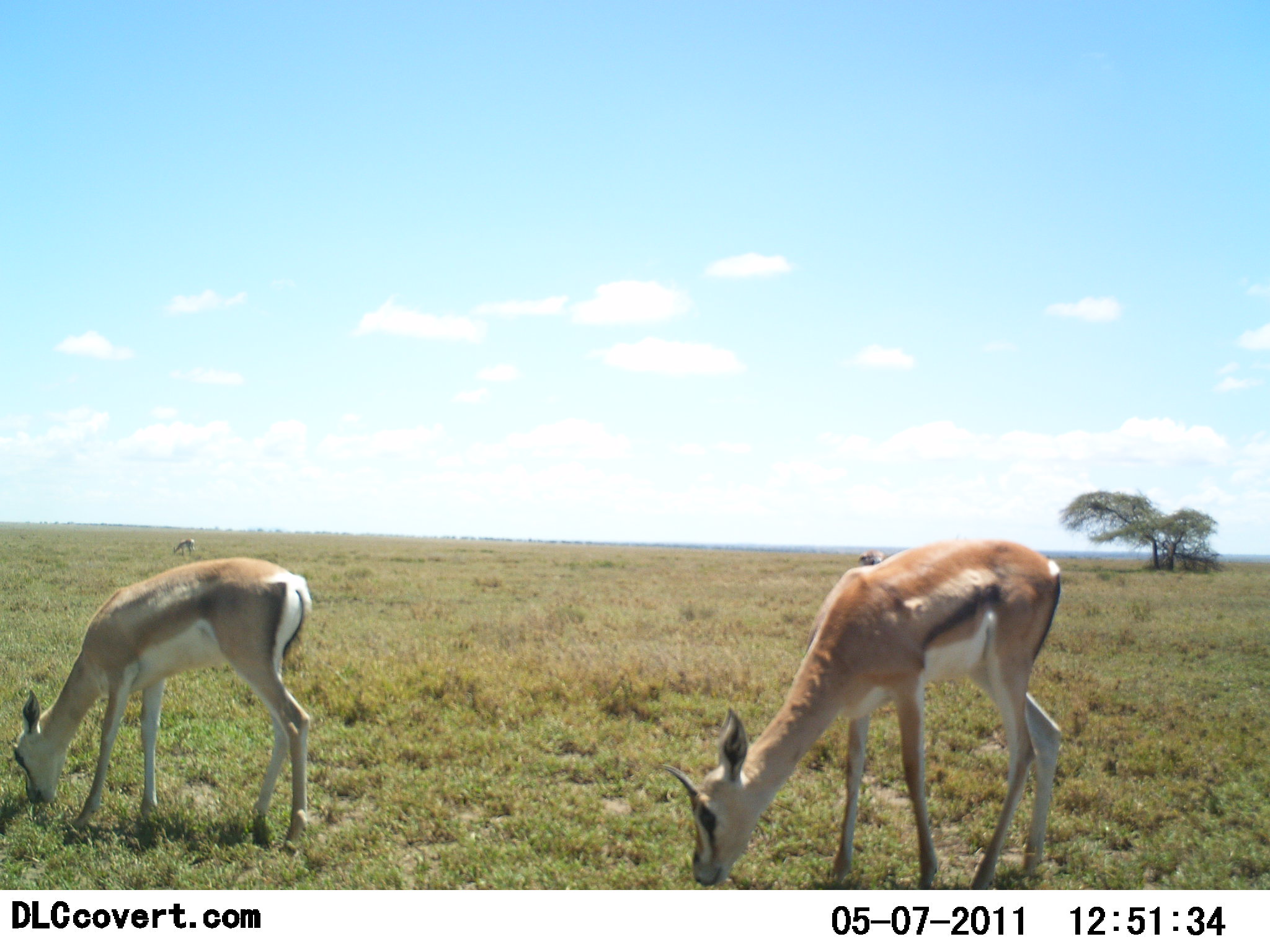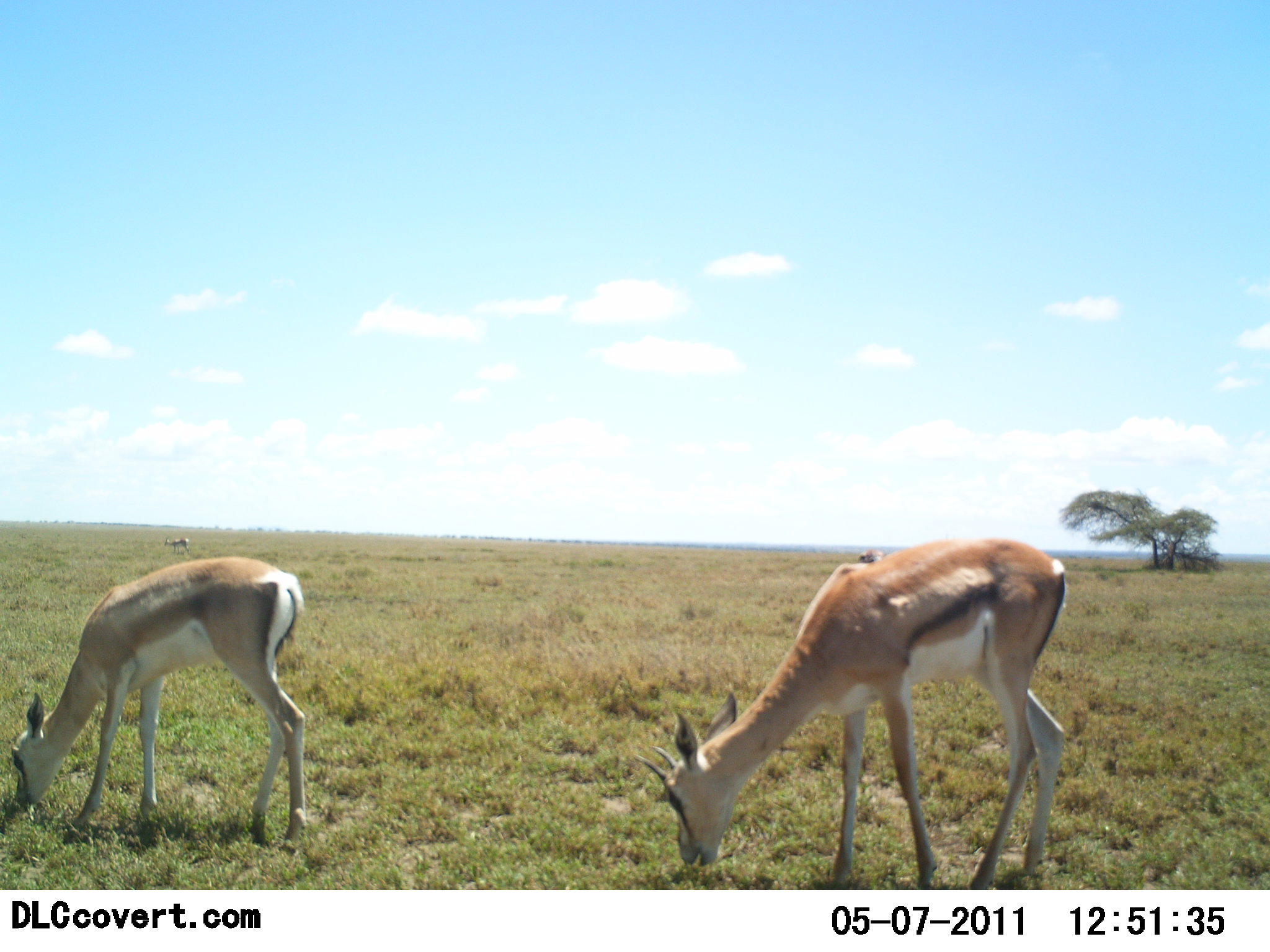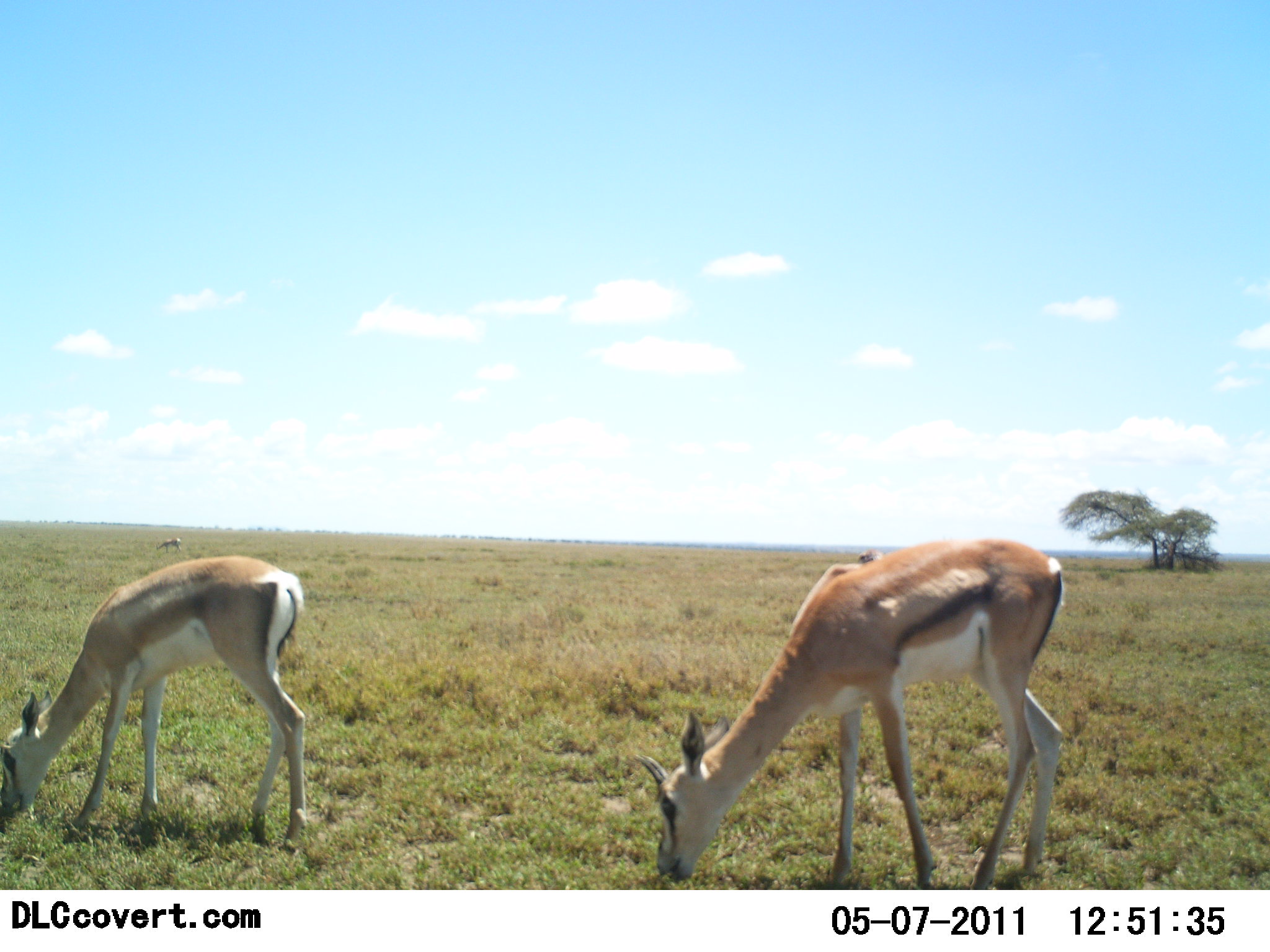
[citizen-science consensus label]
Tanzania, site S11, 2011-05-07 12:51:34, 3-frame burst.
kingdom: Animalia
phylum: Chordata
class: Mammalia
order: Artiodactyla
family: Bovidae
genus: Eudorcas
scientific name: Eudorcas thomsonii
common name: thomson's gazelle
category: gazellethomsons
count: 3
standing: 8%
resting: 0%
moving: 0%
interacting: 0%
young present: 8%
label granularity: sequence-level